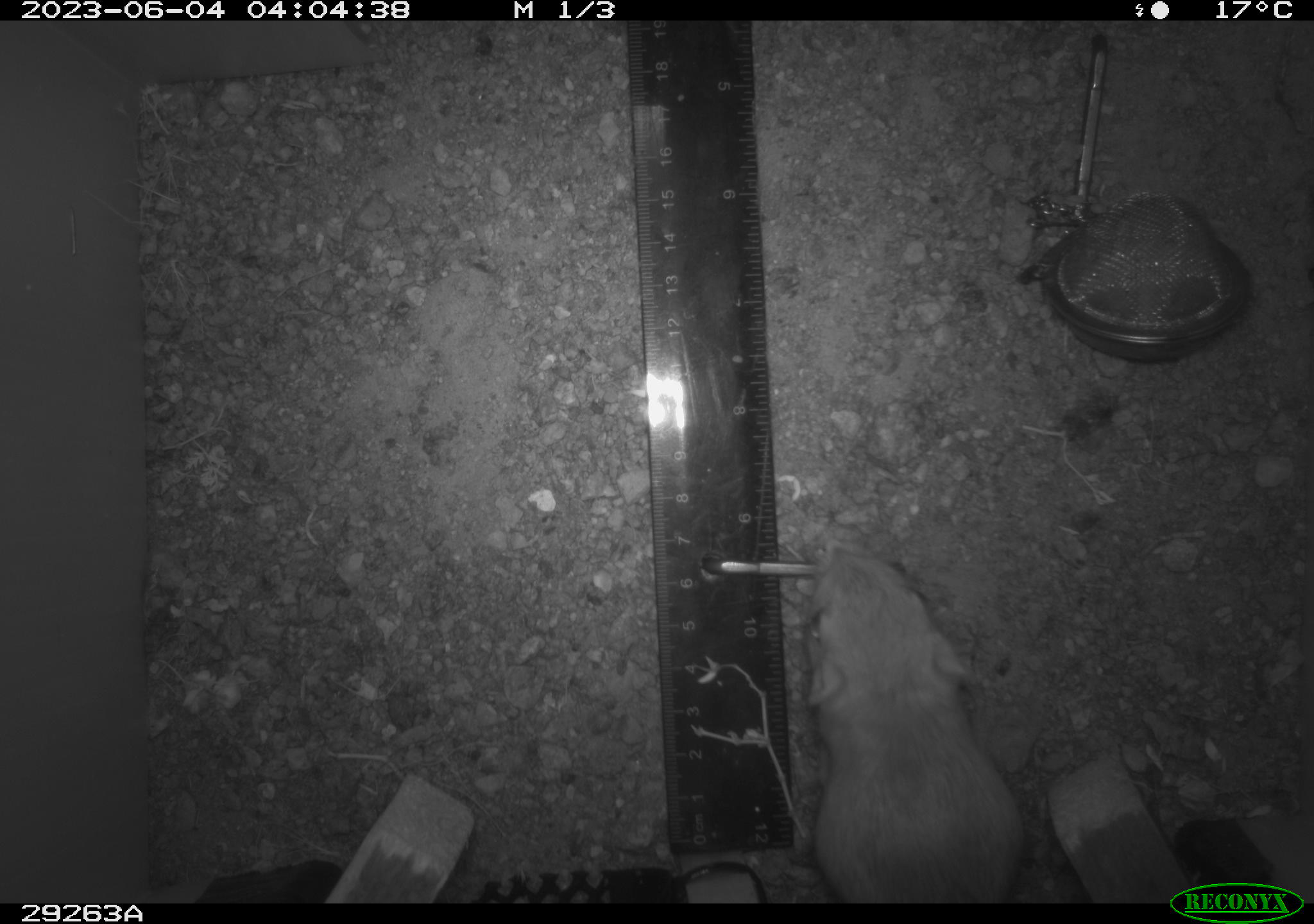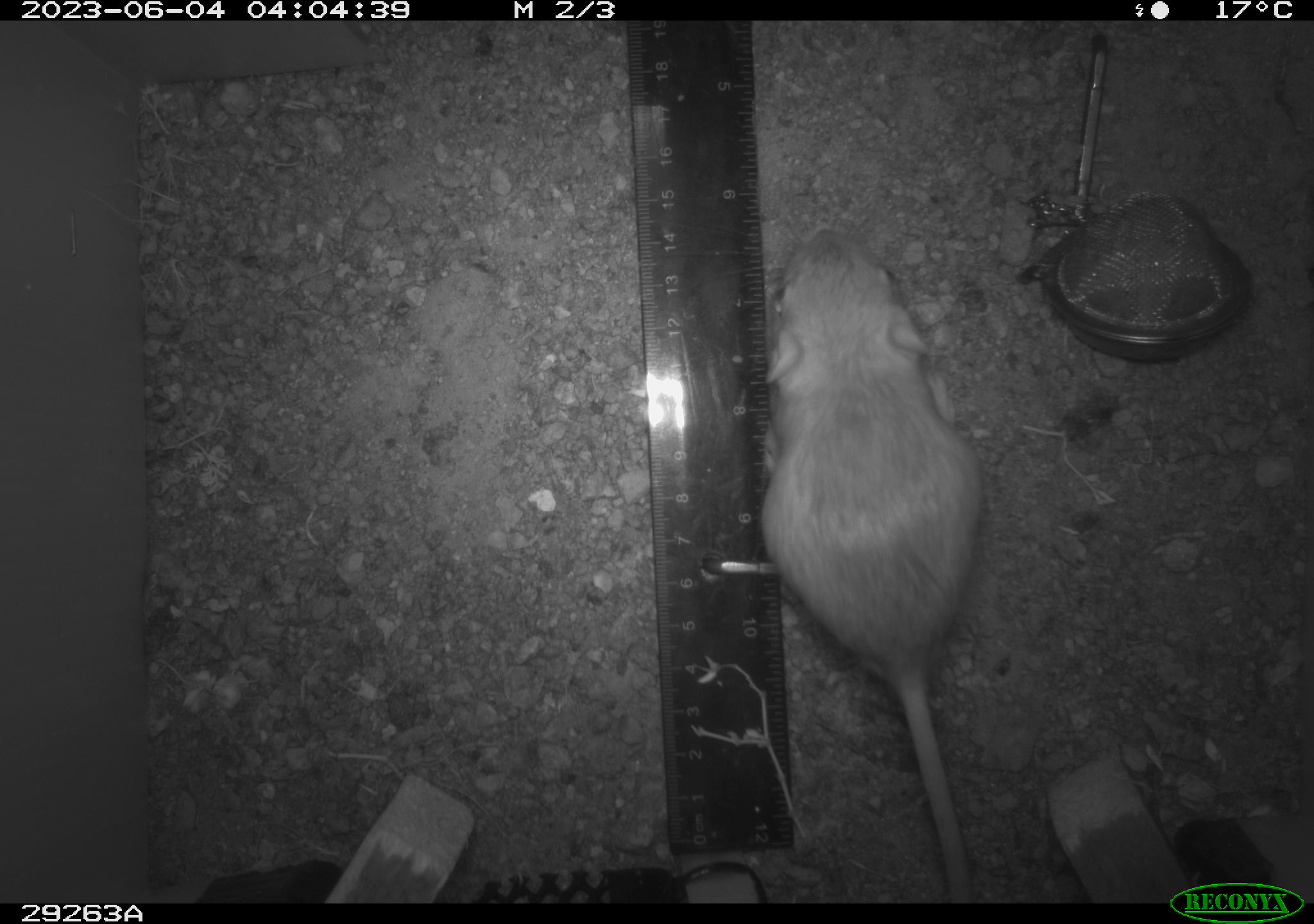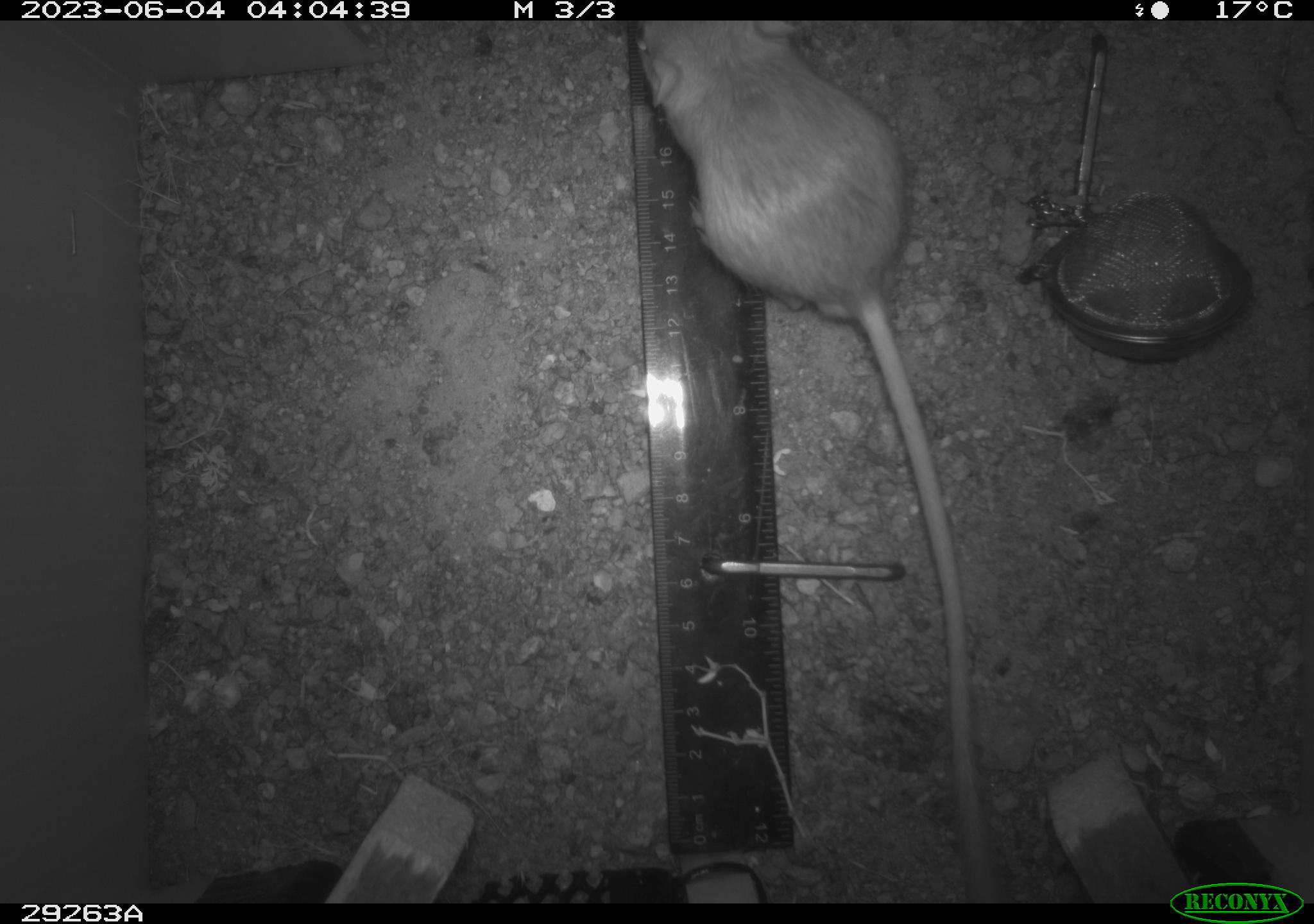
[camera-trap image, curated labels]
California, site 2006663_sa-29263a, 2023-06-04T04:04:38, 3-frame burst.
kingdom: Animalia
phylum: Chordata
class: Mammalia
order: Rodentia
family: Heteromyidae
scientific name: Heteromyidae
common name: kangaroo rats and pocket mice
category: heteromyidae family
Heteromyidae family (kangaroo rats and pocket mice) (Heteromyidae).